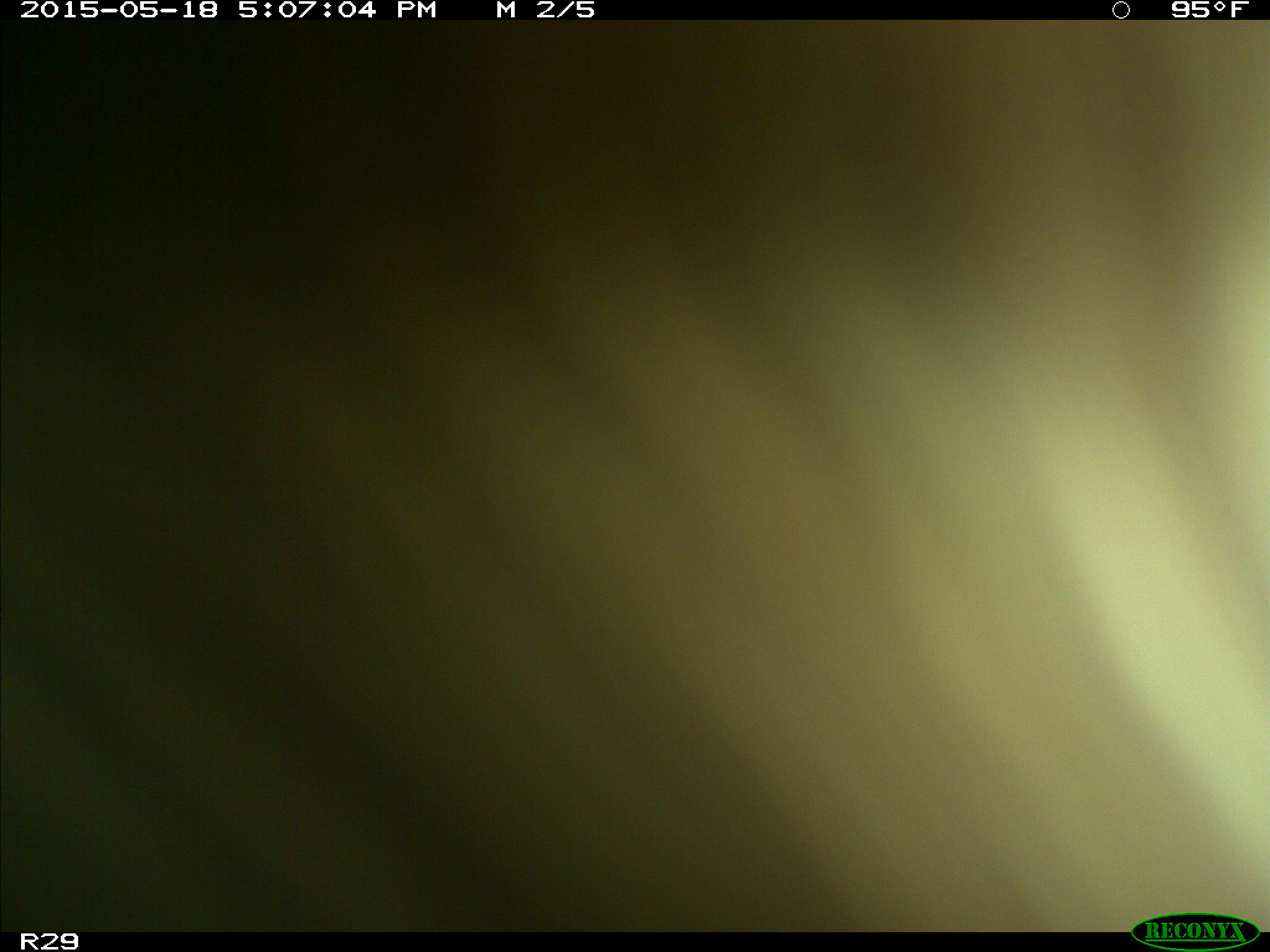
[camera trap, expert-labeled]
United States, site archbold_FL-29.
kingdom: Animalia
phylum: Chordata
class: Mammalia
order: Artiodactyla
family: Bovidae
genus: Bos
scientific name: Bos taurus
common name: domestic cow